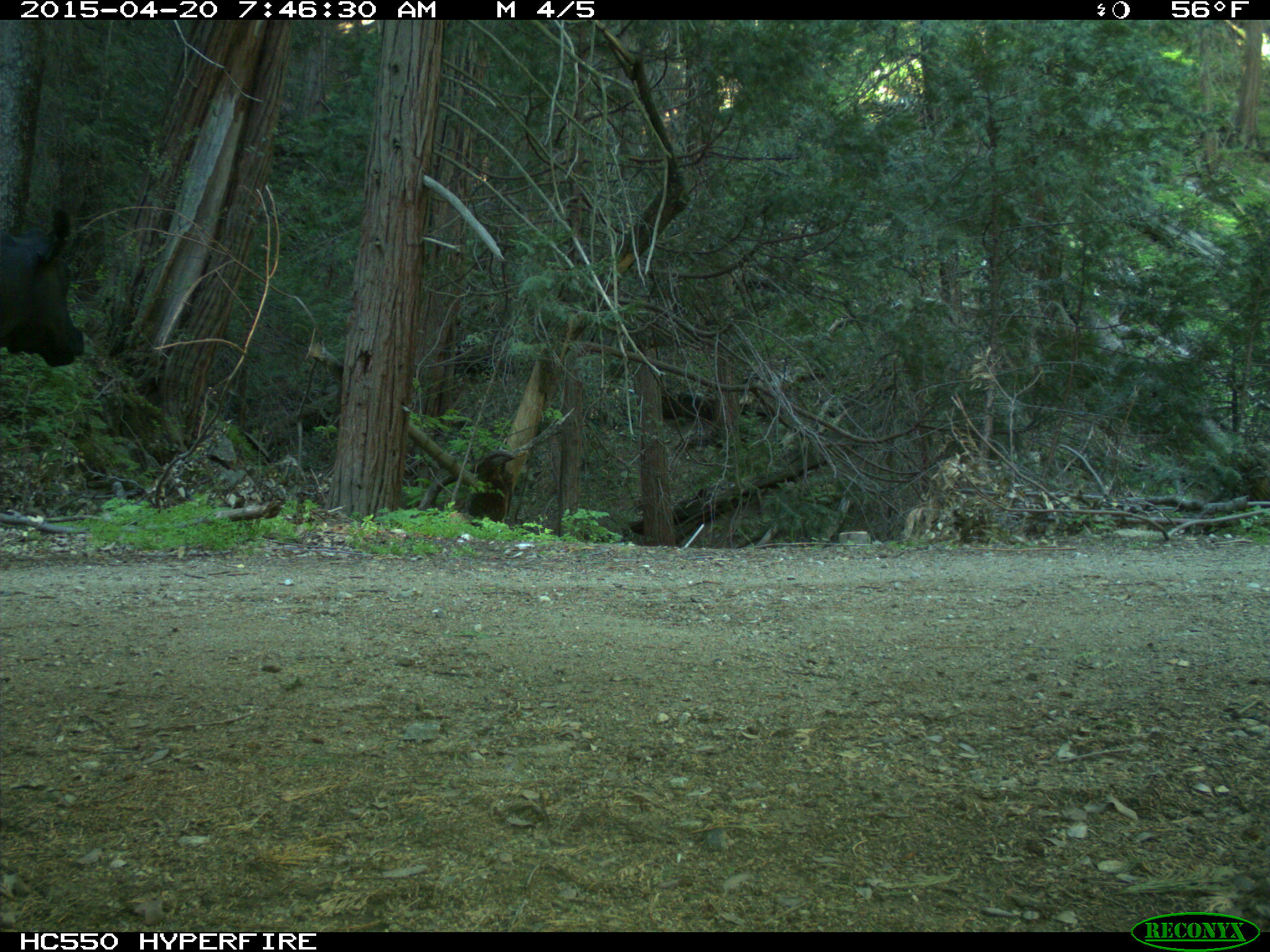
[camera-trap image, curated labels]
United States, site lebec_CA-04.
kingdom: Animalia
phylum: Chordata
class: Mammalia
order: Artiodactyla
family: Bovidae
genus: Bos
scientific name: Bos taurus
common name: domestic cow